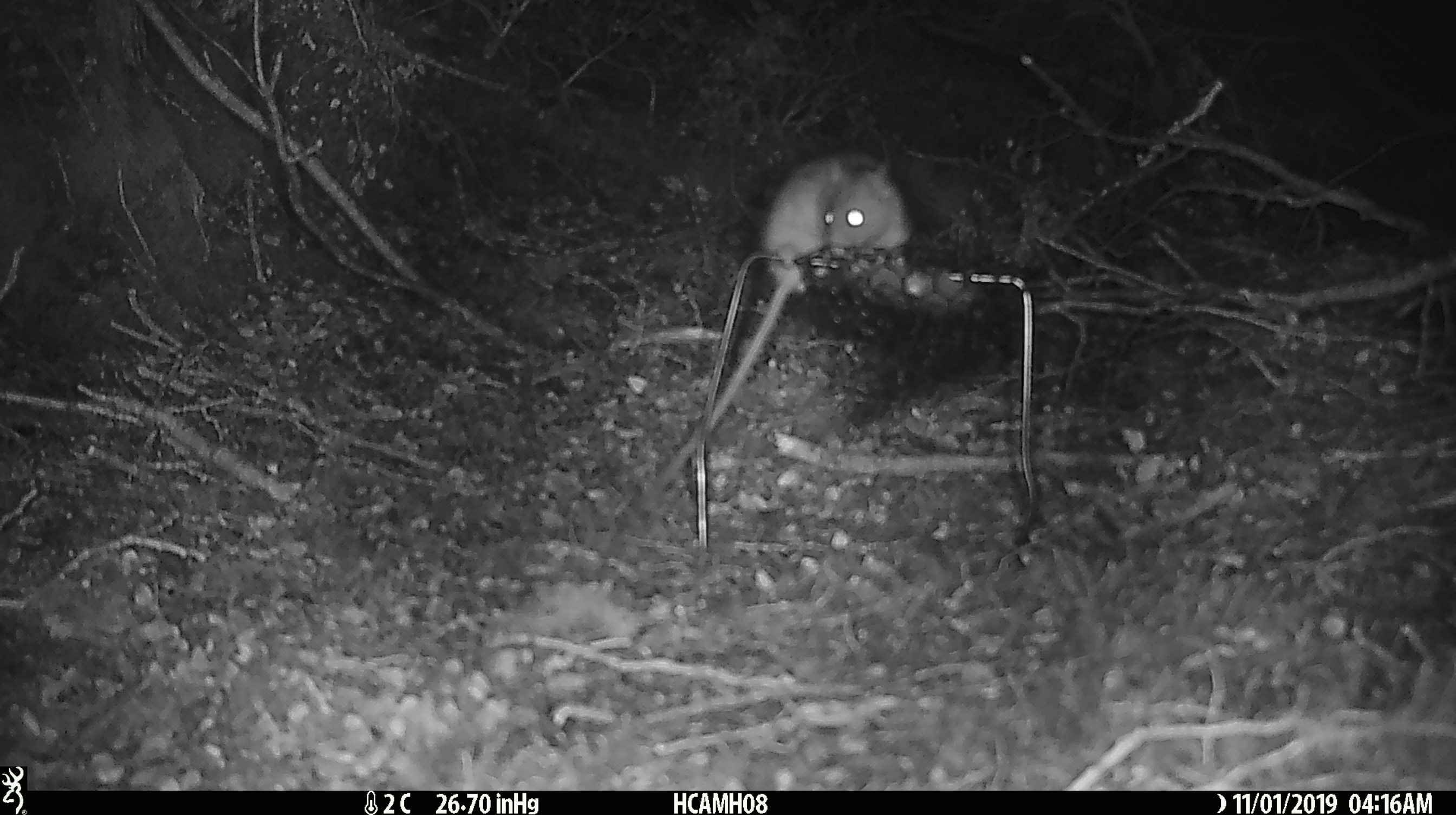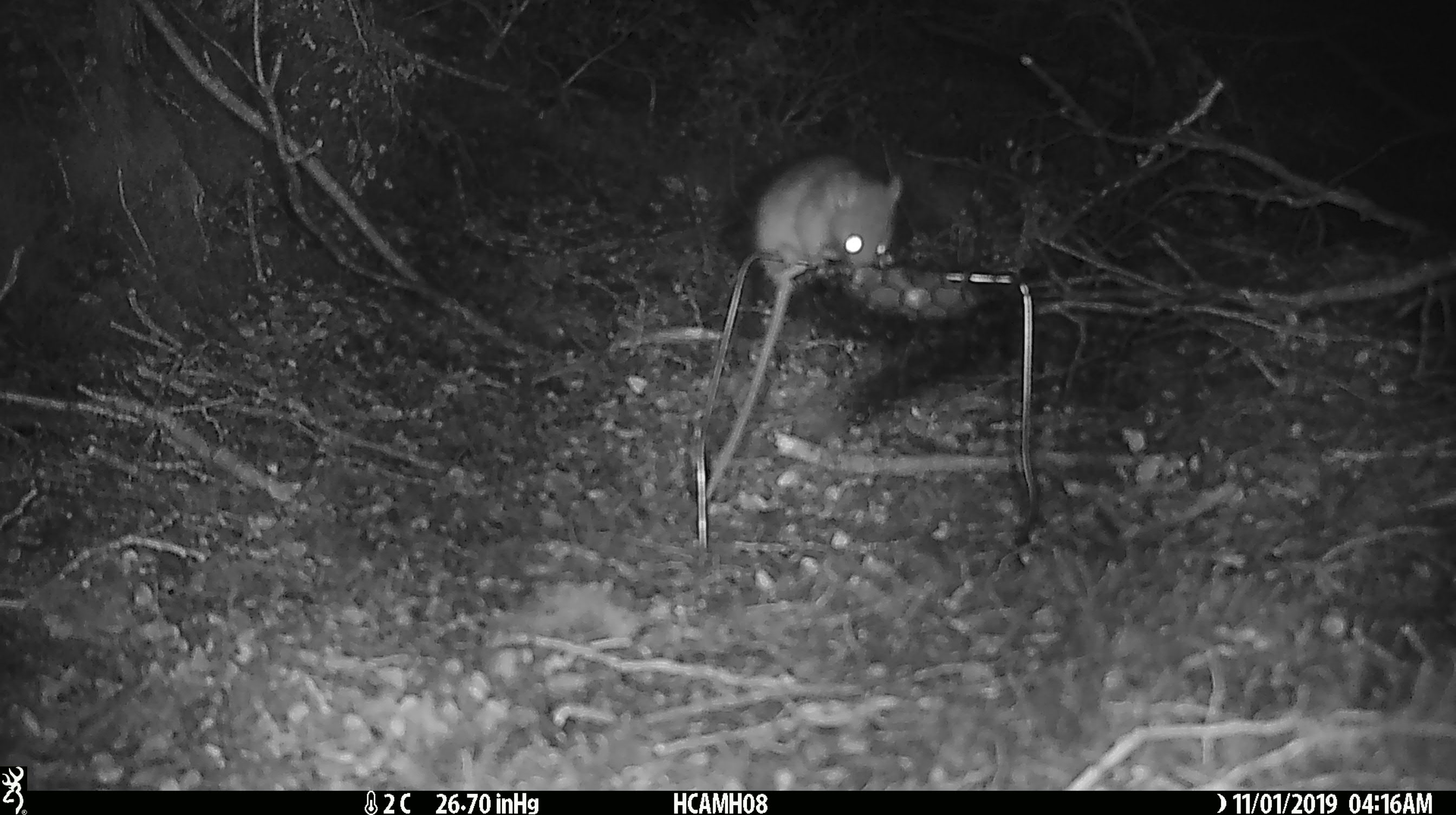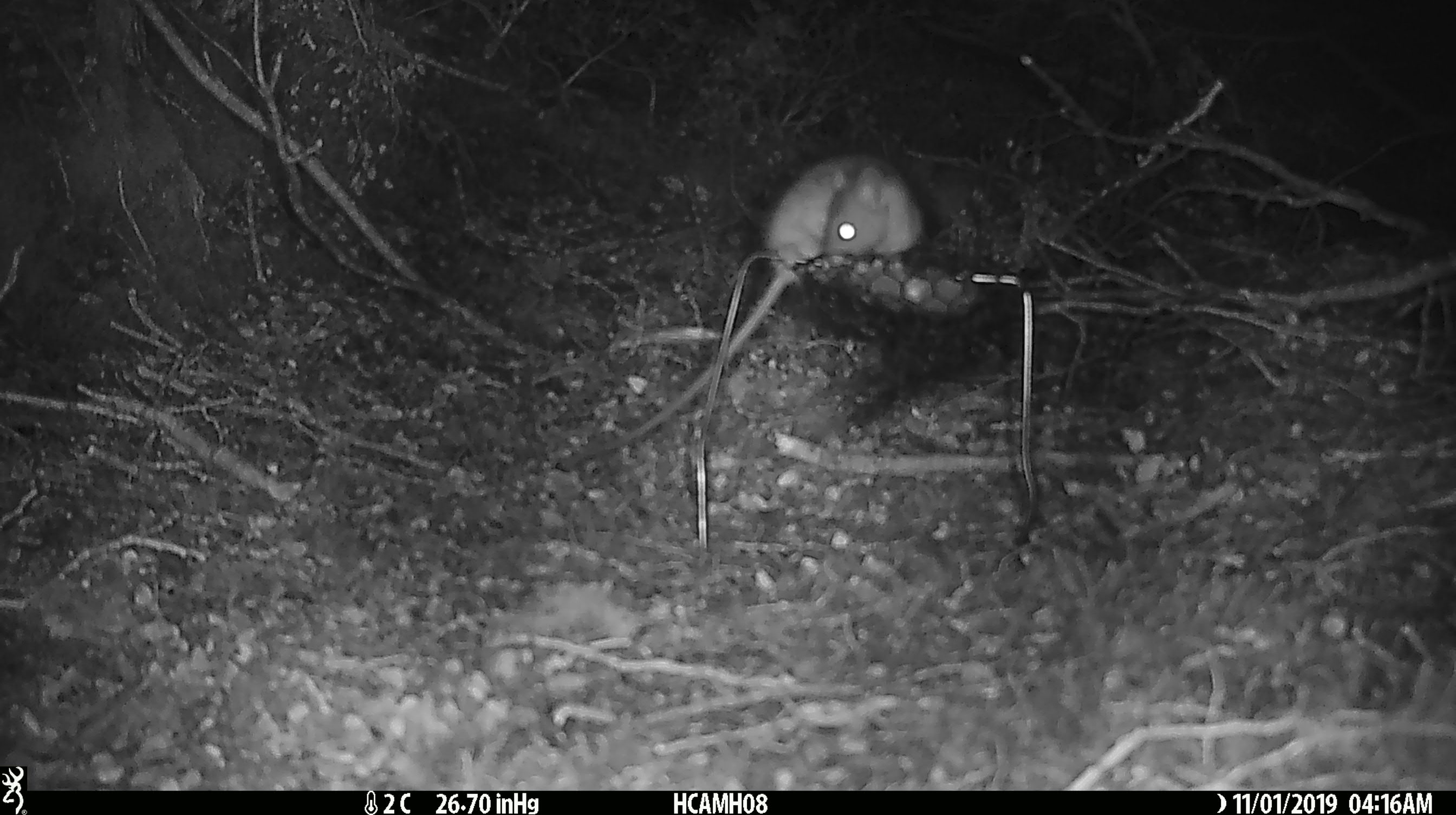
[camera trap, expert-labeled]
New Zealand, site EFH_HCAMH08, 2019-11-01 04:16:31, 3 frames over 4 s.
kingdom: Animalia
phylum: Chordata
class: Mammalia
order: Rodentia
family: Muridae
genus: Rattus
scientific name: Rattus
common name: rat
Rat (Rattus).